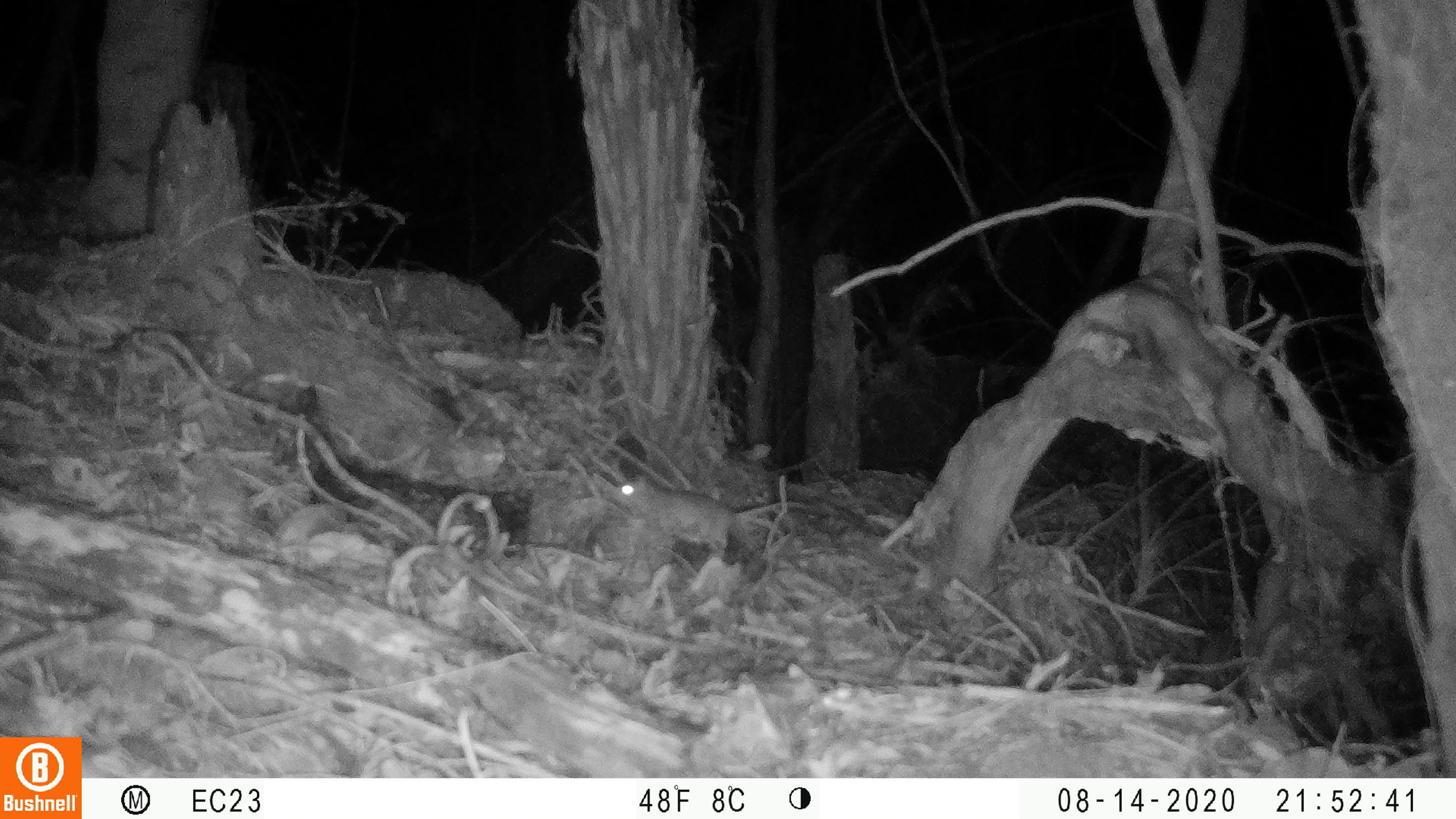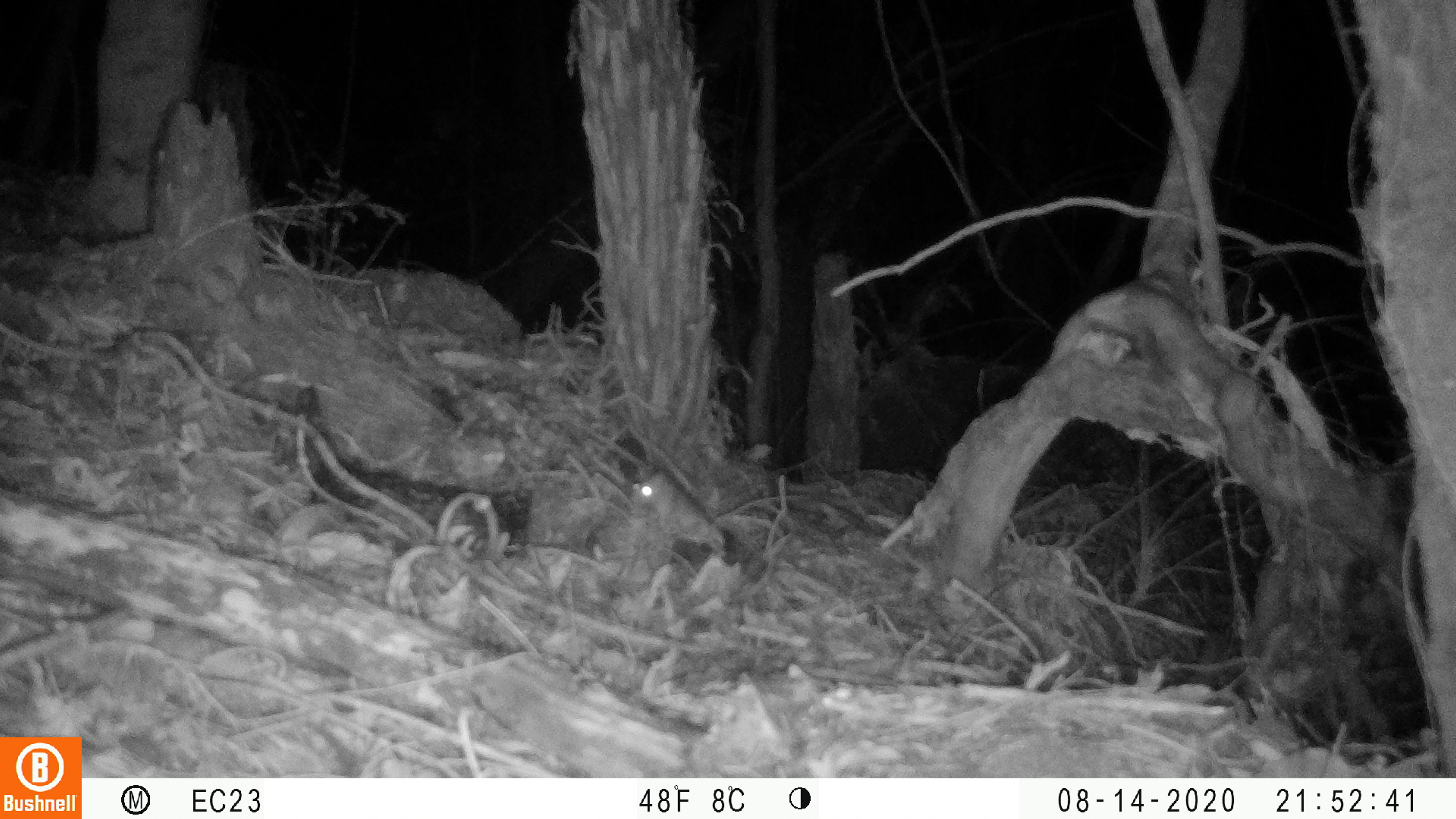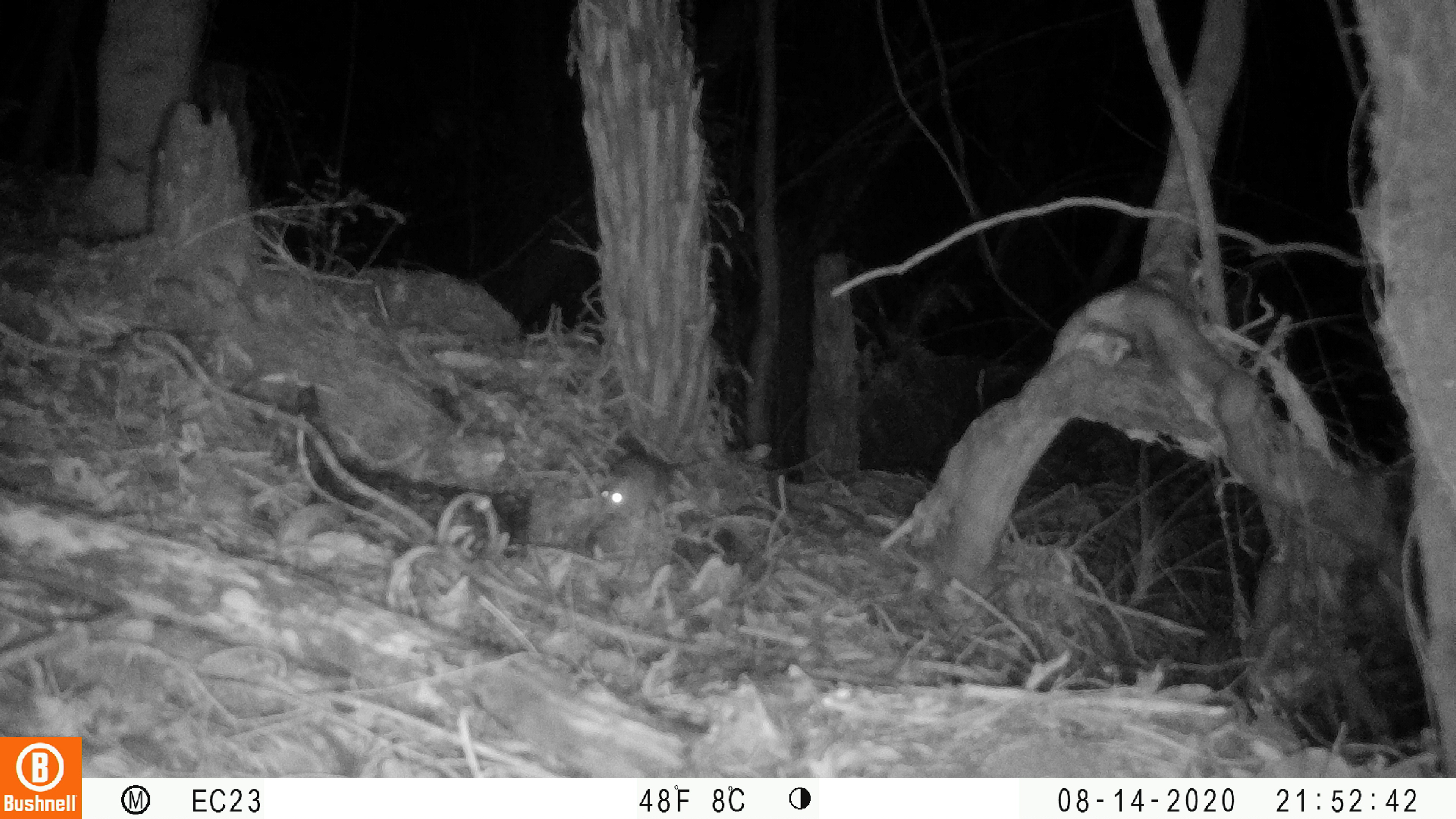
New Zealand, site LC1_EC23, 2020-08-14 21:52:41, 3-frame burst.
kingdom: Animalia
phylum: Chordata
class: Mammalia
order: Rodentia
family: Muridae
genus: Rattus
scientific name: Rattus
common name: rat